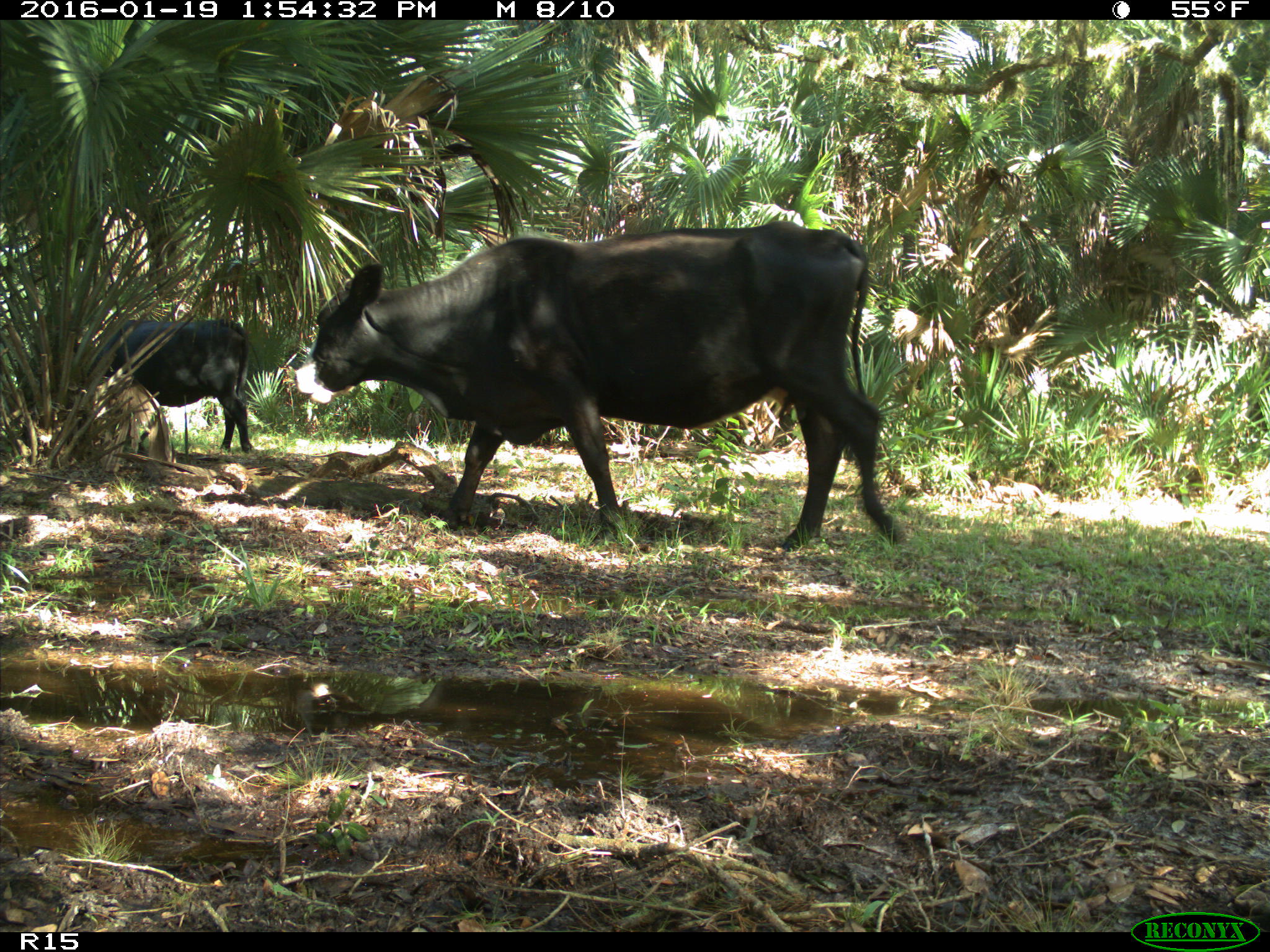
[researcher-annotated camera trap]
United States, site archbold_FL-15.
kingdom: Animalia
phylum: Chordata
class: Mammalia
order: Artiodactyla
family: Bovidae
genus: Bos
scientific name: Bos taurus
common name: domestic cow